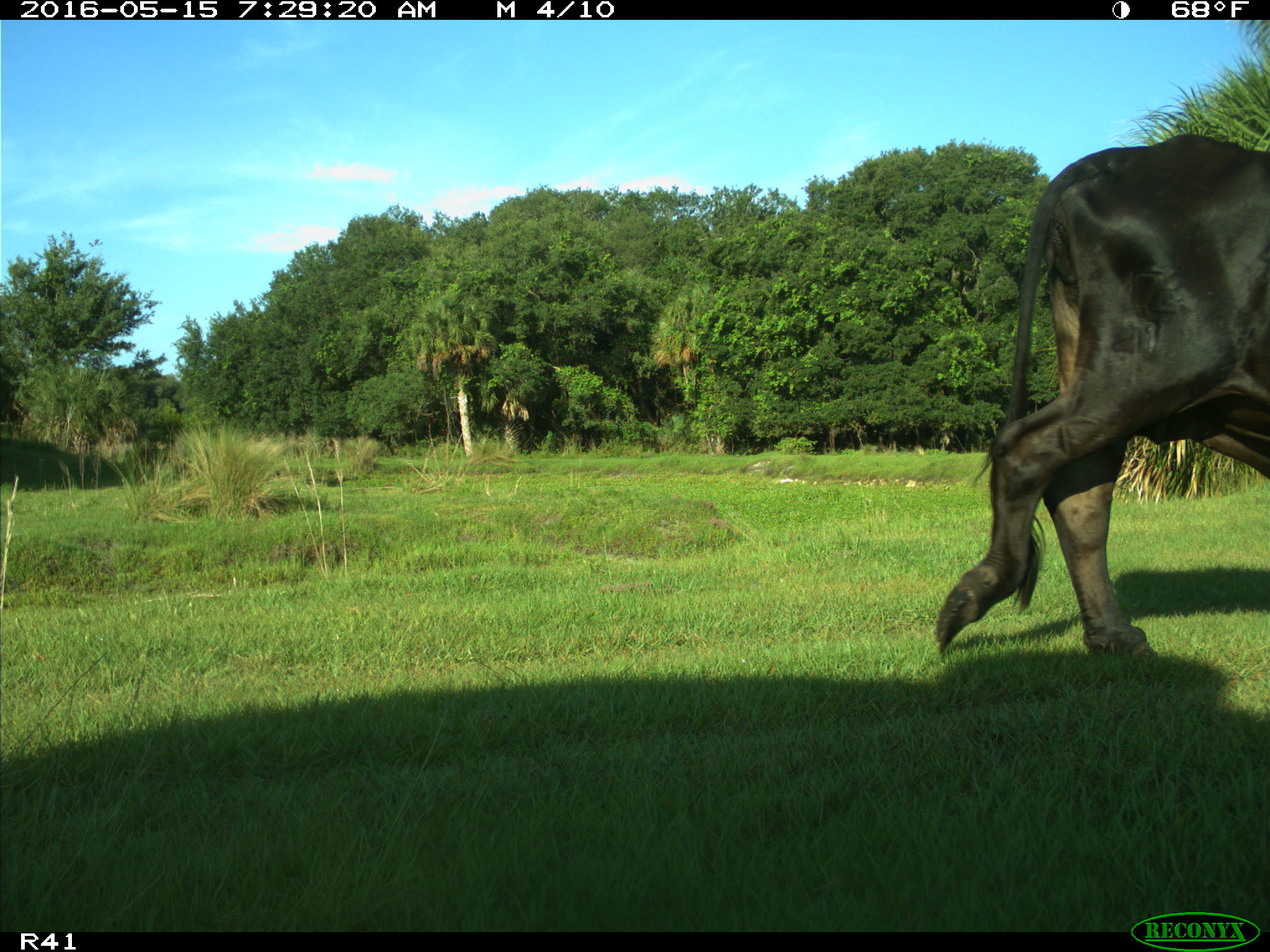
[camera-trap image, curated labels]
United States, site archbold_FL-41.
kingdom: Animalia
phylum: Chordata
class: Mammalia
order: Artiodactyla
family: Bovidae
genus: Bos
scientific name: Bos taurus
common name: domestic cow